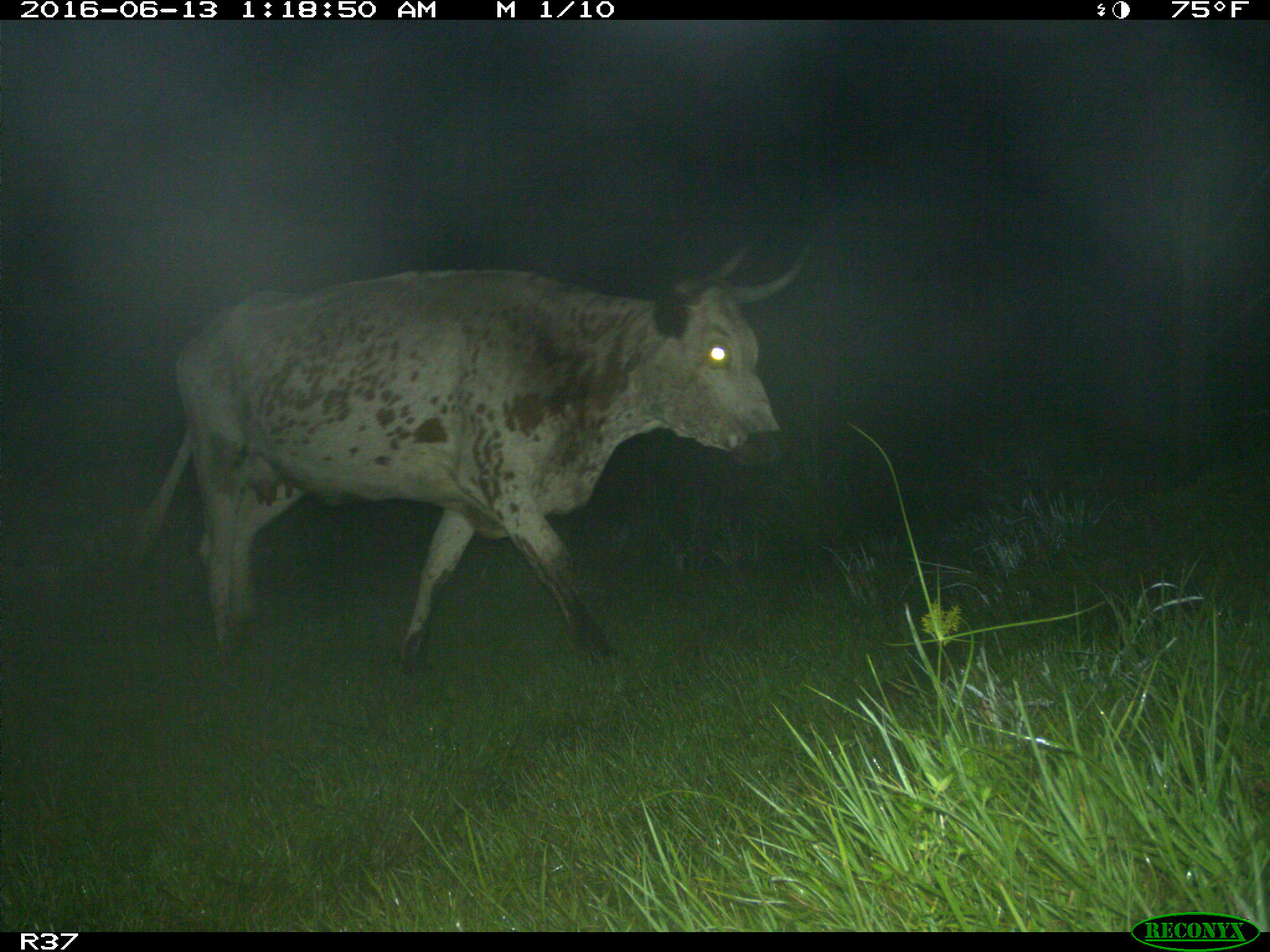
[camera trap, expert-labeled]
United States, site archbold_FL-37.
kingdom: Animalia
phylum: Chordata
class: Mammalia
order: Artiodactyla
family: Bovidae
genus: Bos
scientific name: Bos taurus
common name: domestic cow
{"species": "Bos taurus (domestic cow)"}